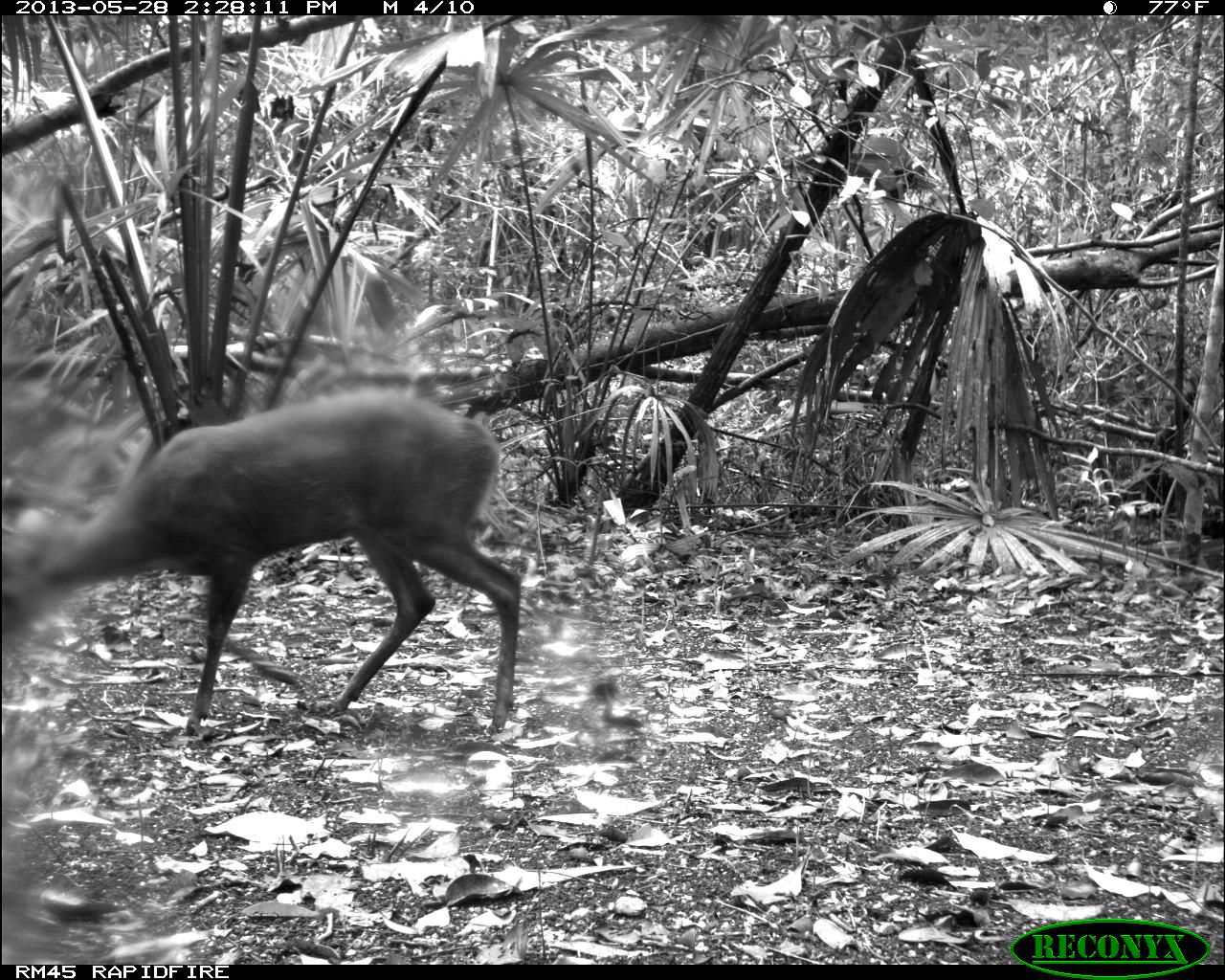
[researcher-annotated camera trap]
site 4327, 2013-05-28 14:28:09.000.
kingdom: Animalia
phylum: Chordata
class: Mammalia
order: Artiodactyla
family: Cervidae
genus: Mazama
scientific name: Mazama temama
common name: central american red brocket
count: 1